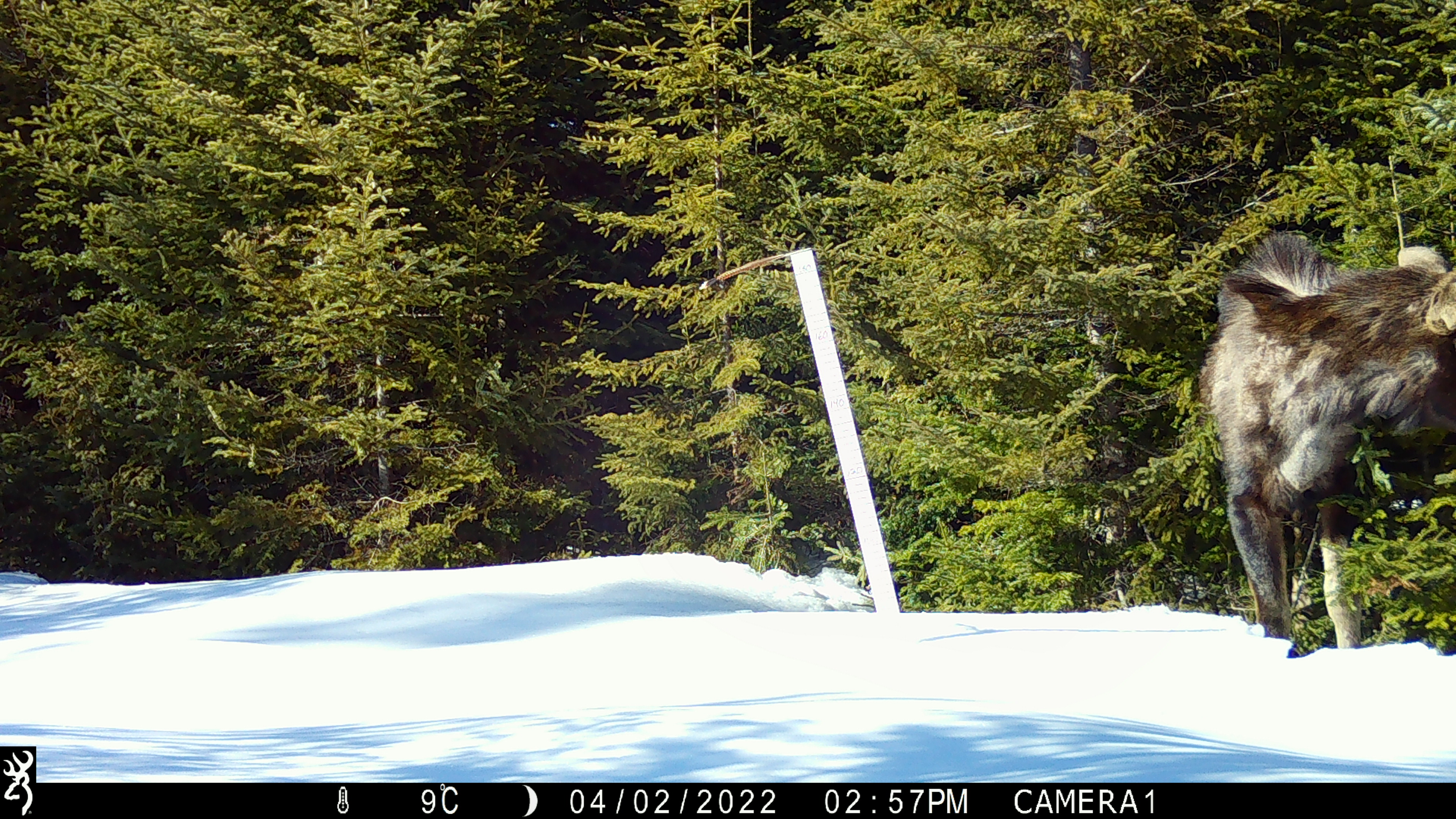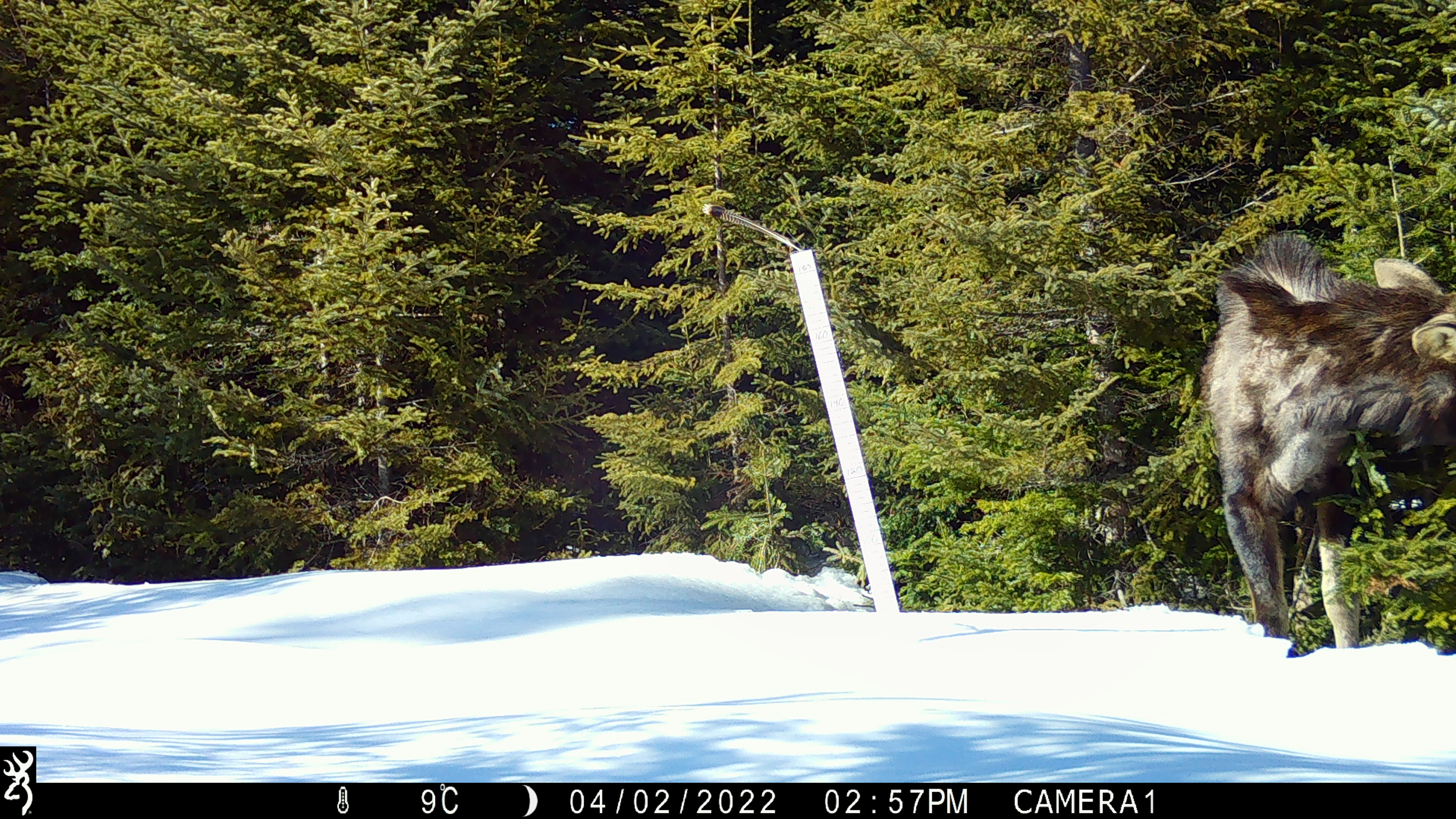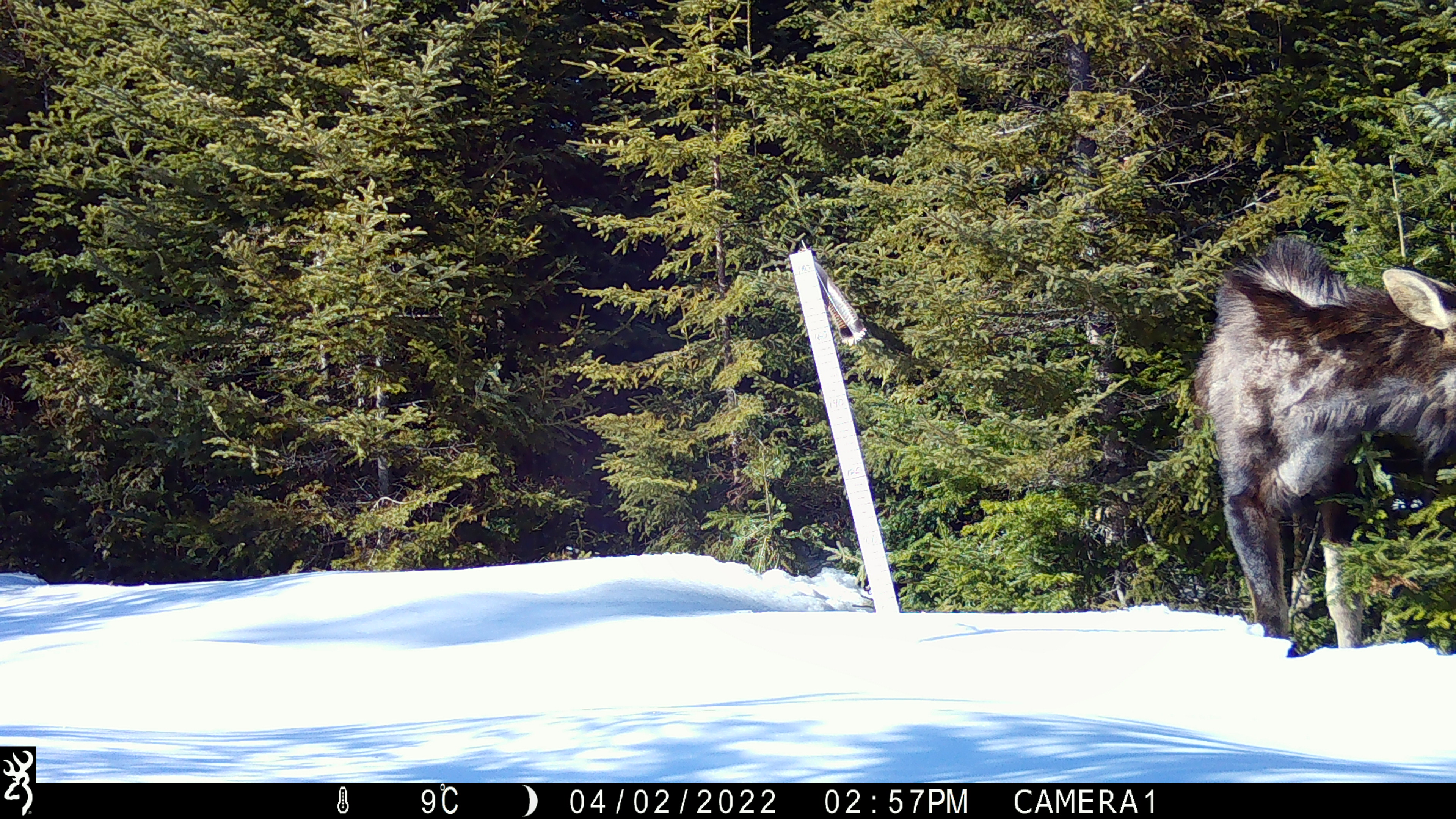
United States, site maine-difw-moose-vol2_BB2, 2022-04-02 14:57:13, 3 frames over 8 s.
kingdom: Animalia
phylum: Chordata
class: Mammalia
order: Artiodactyla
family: Cervidae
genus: Alces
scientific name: Alces alces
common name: moose